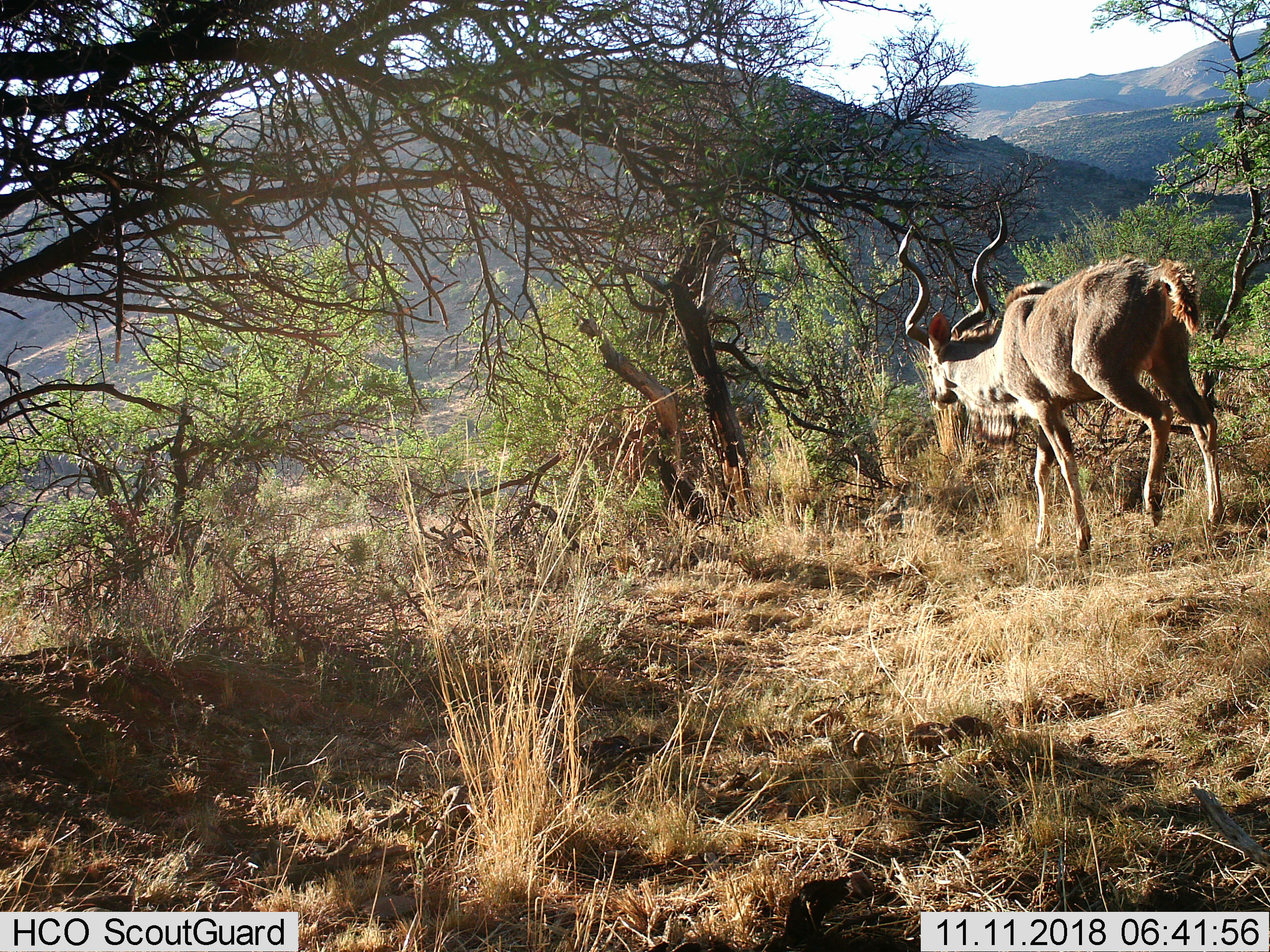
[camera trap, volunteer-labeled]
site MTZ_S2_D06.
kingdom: Animalia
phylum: Chordata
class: Mammalia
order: Artiodactyla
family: Bovidae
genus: Tragelaphus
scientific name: Tragelaphus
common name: kudu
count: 1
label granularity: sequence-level